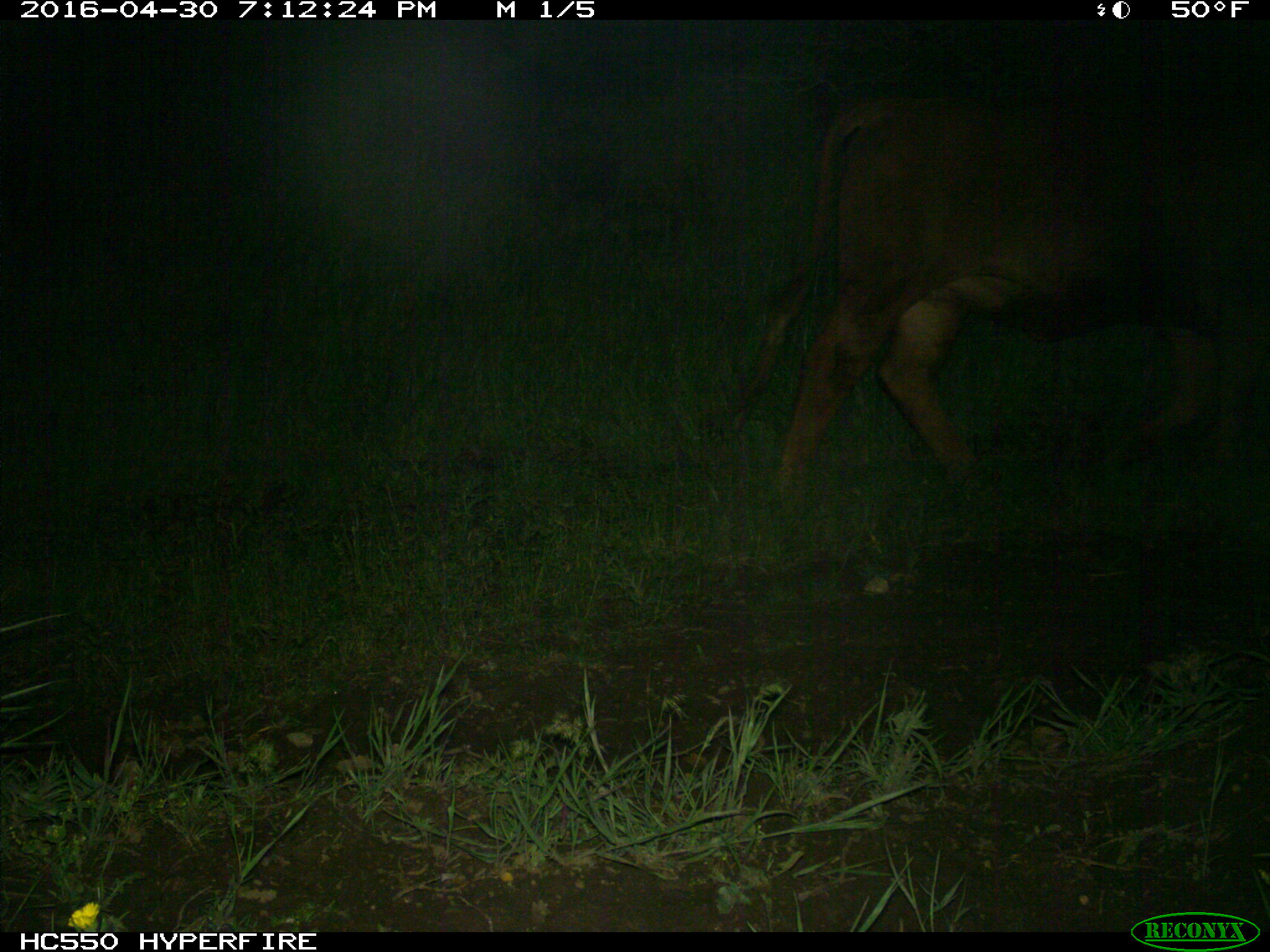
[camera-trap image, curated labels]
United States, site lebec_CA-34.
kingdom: Animalia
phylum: Chordata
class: Mammalia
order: Artiodactyla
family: Bovidae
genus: Bos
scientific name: Bos taurus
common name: domestic cow